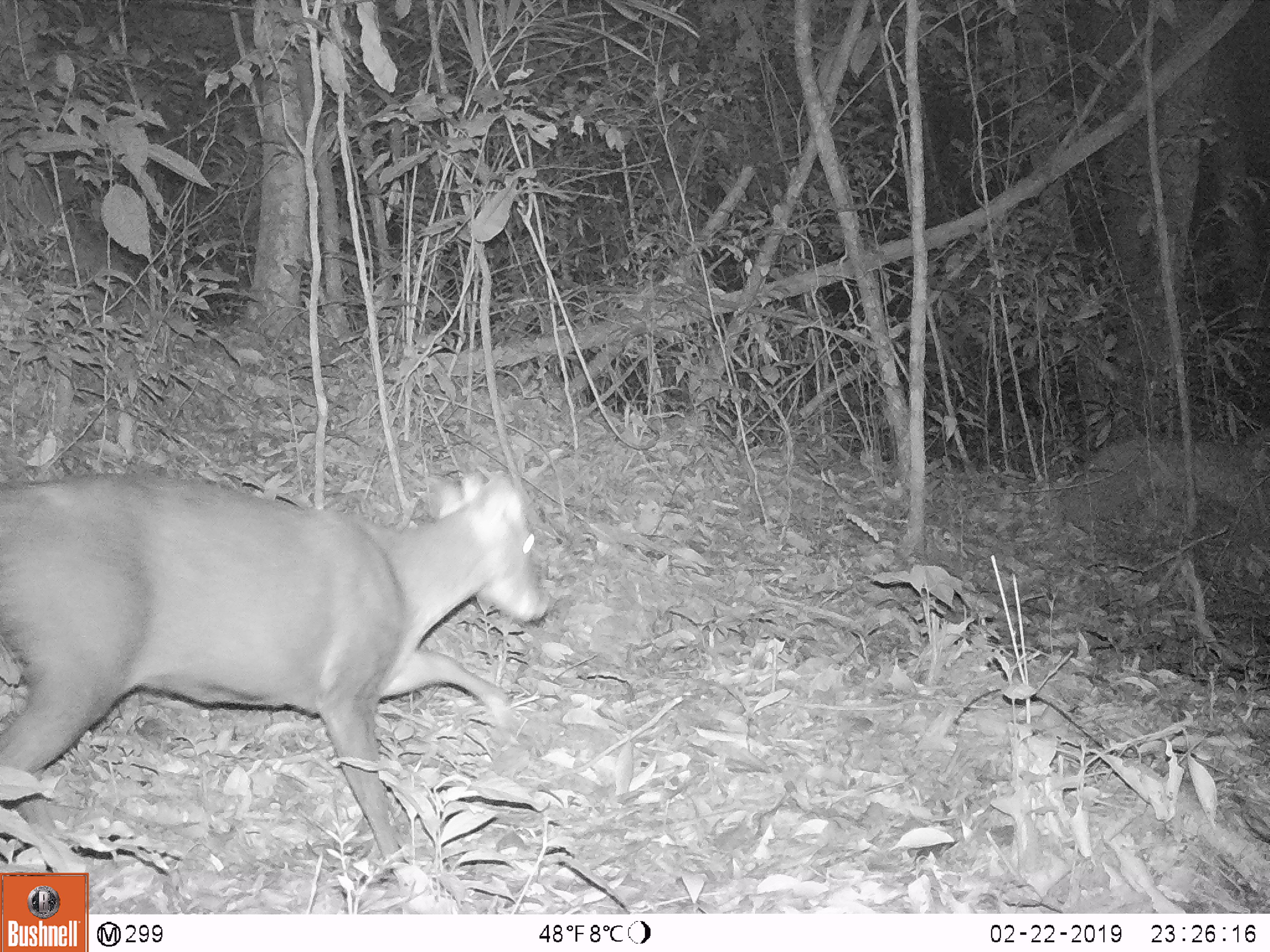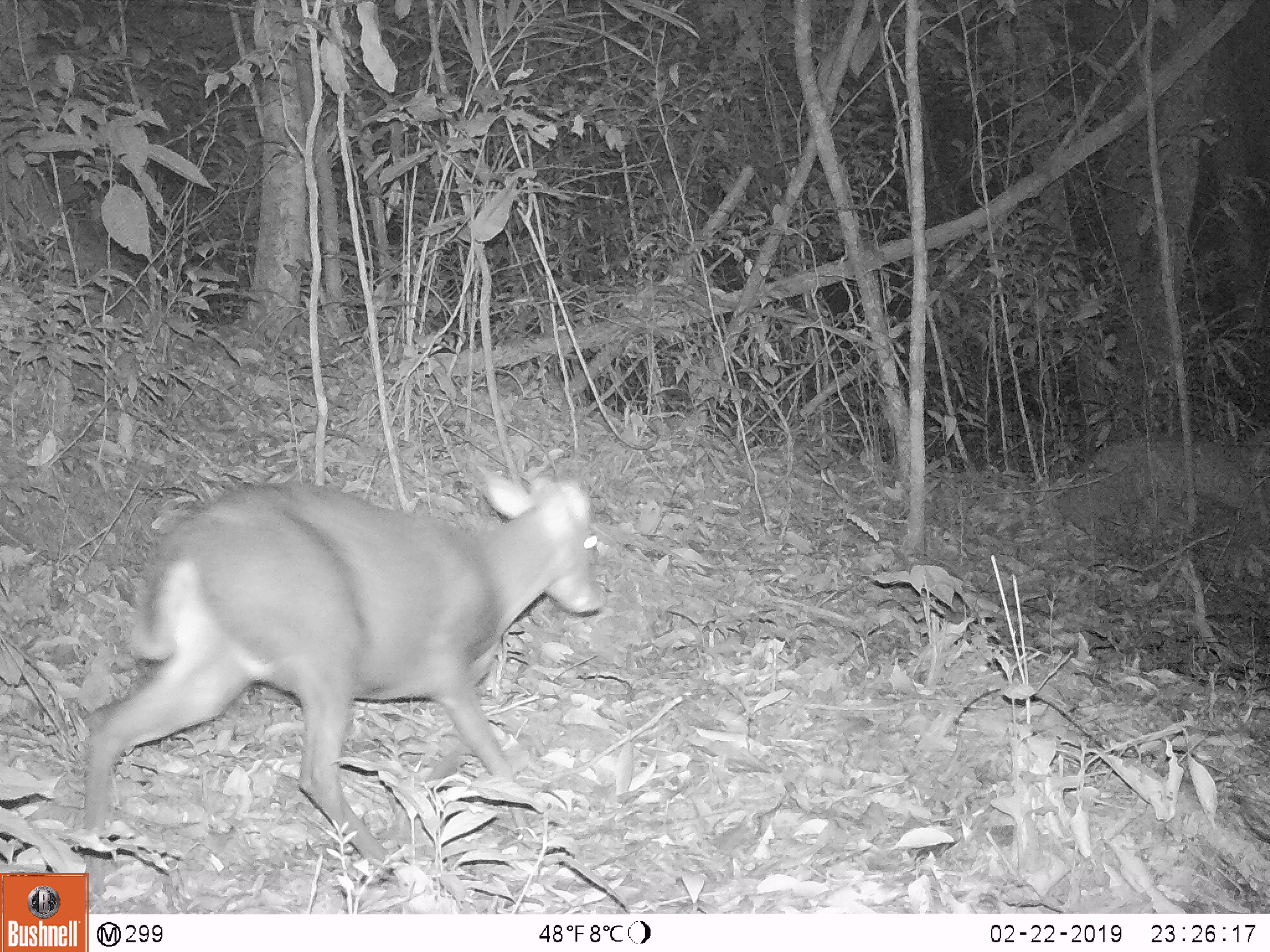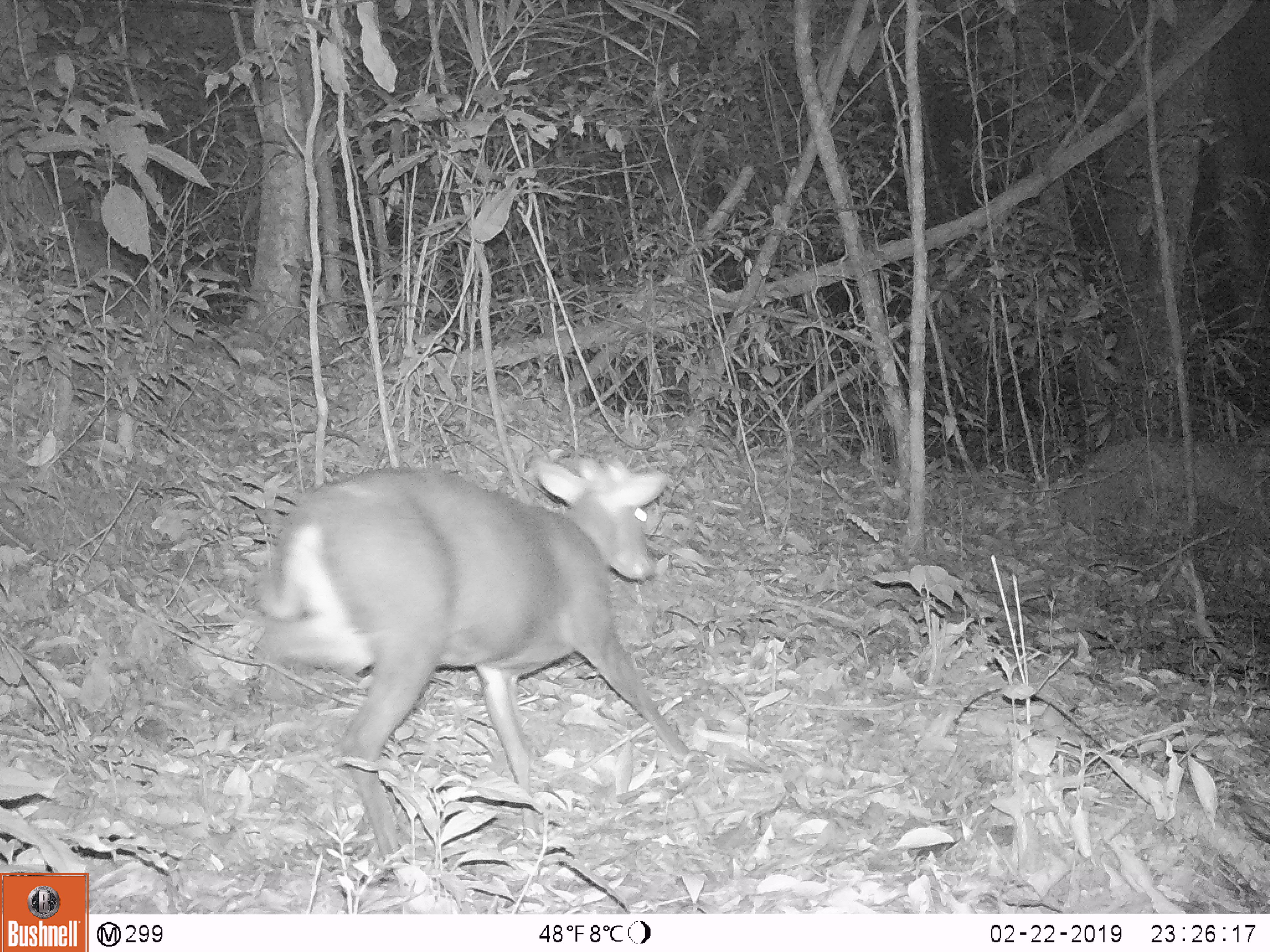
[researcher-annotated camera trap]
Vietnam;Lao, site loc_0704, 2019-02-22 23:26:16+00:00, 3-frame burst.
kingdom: Animalia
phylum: Chordata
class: Mammalia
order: Artiodactyla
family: Cervidae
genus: Muntiacus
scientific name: Muntiacus rooseveltorum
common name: roosevelt's muntjac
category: roosevelts muntjac group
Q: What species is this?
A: Roosevelts muntjac group (roosevelt's muntjac) (Muntiacus rooseveltorum).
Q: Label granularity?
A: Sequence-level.